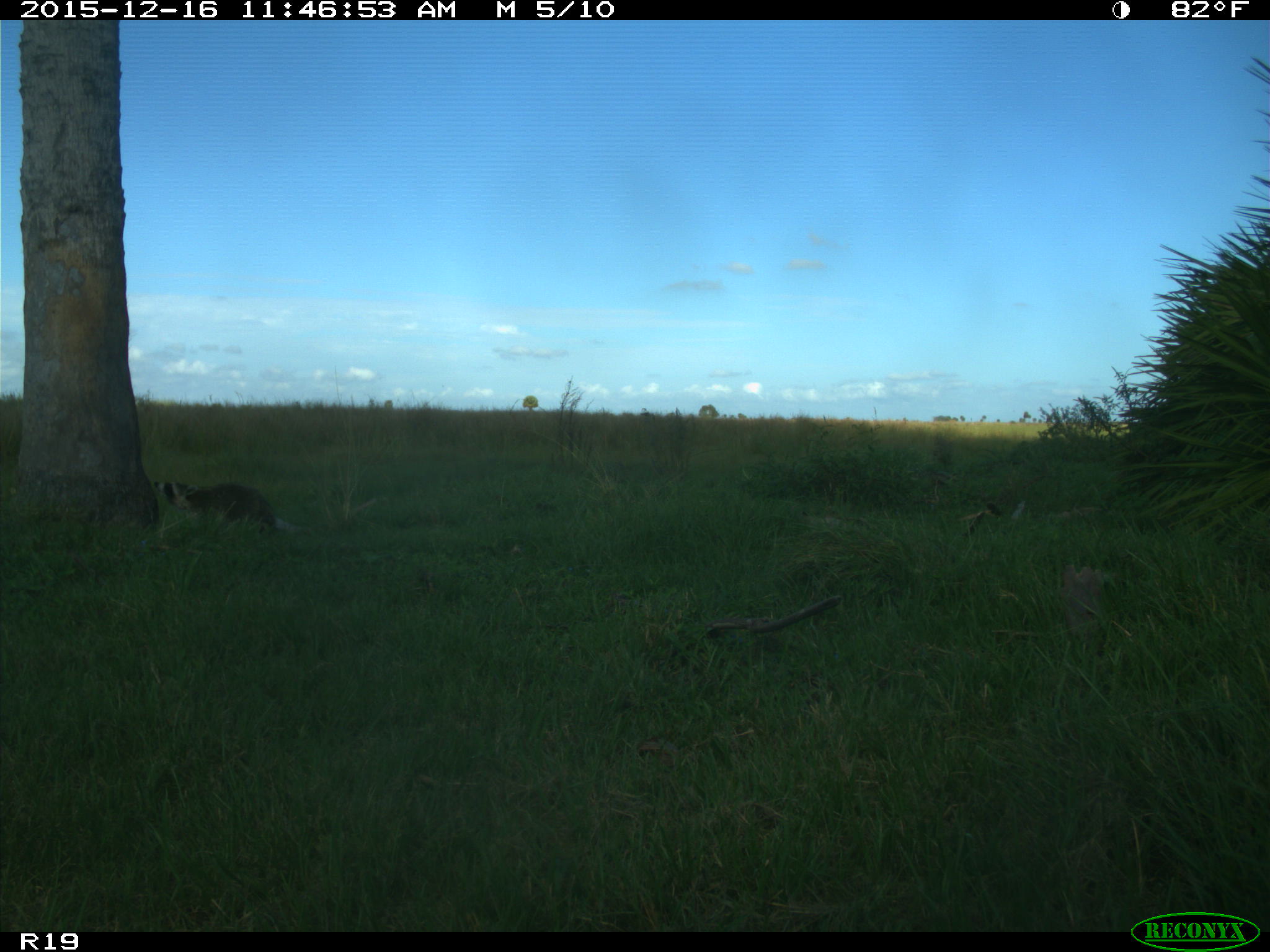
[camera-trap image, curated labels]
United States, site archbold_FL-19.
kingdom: Animalia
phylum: Chordata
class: Mammalia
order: Carnivora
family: Procyonidae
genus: Procyon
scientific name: Procyon lotor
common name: common raccoon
Procyon lotor (common raccoon).